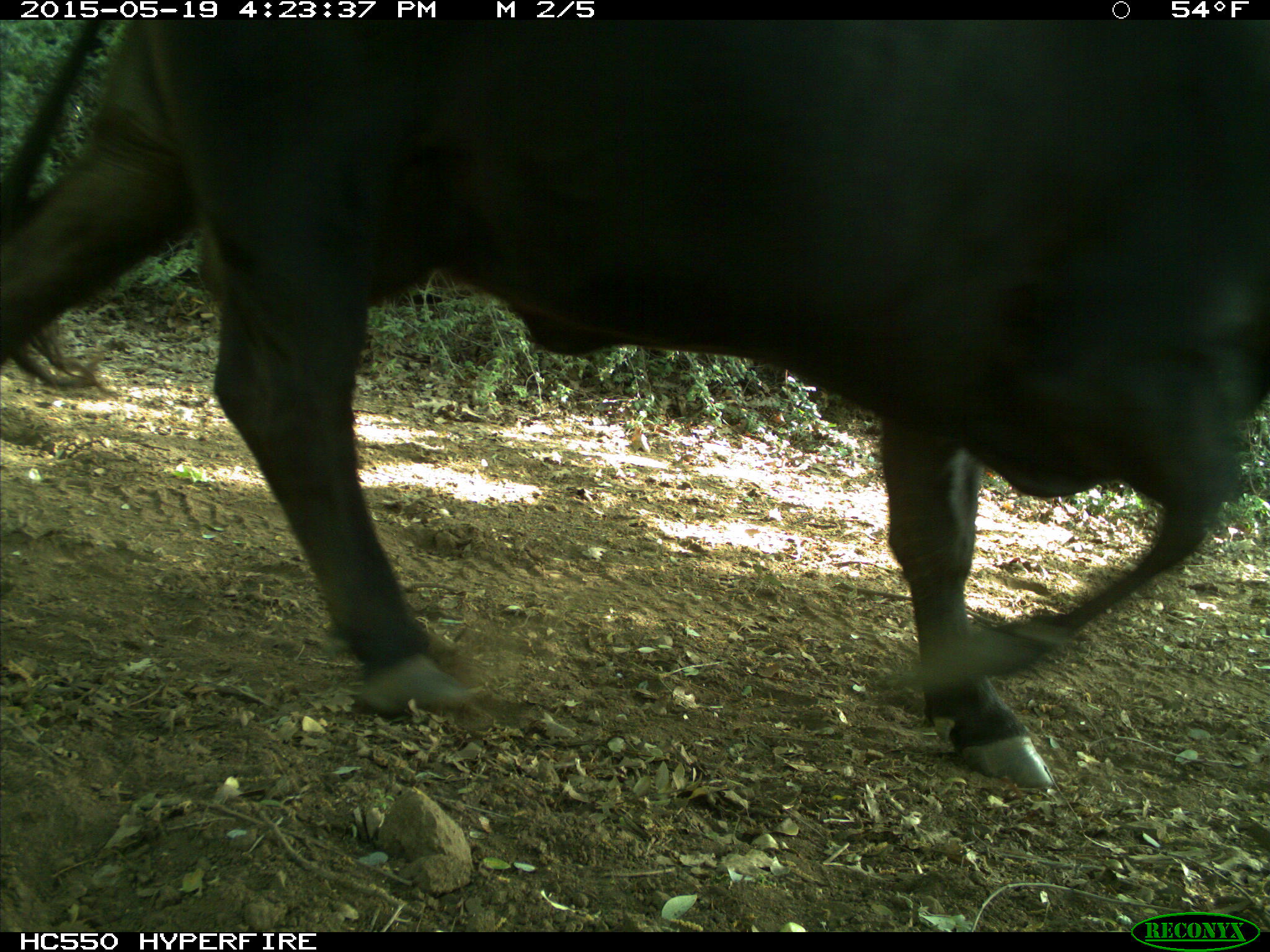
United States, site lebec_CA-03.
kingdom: Animalia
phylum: Chordata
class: Mammalia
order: Artiodactyla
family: Bovidae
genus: Bos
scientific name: Bos taurus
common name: domestic cow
Bos taurus (domestic cow).